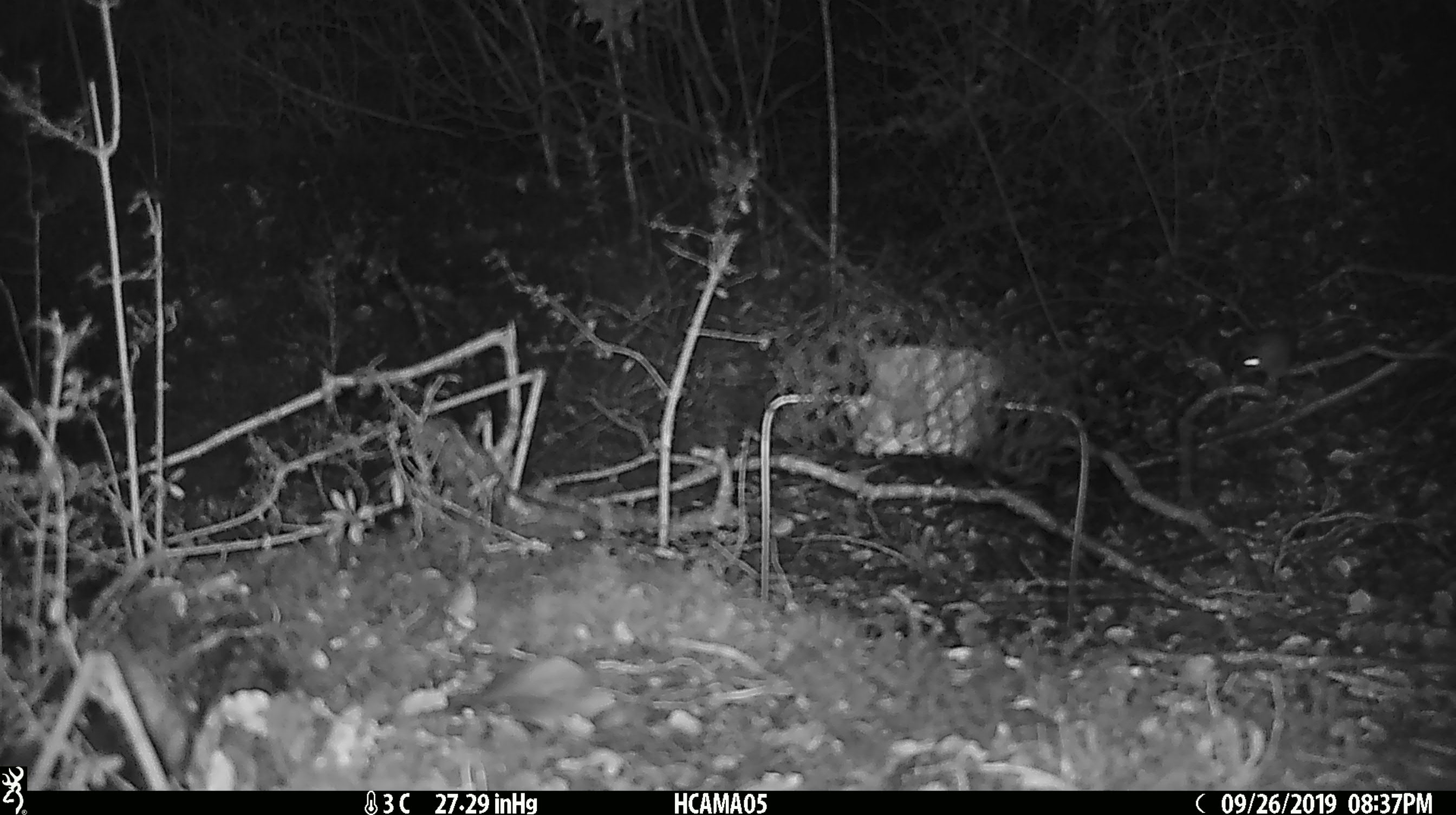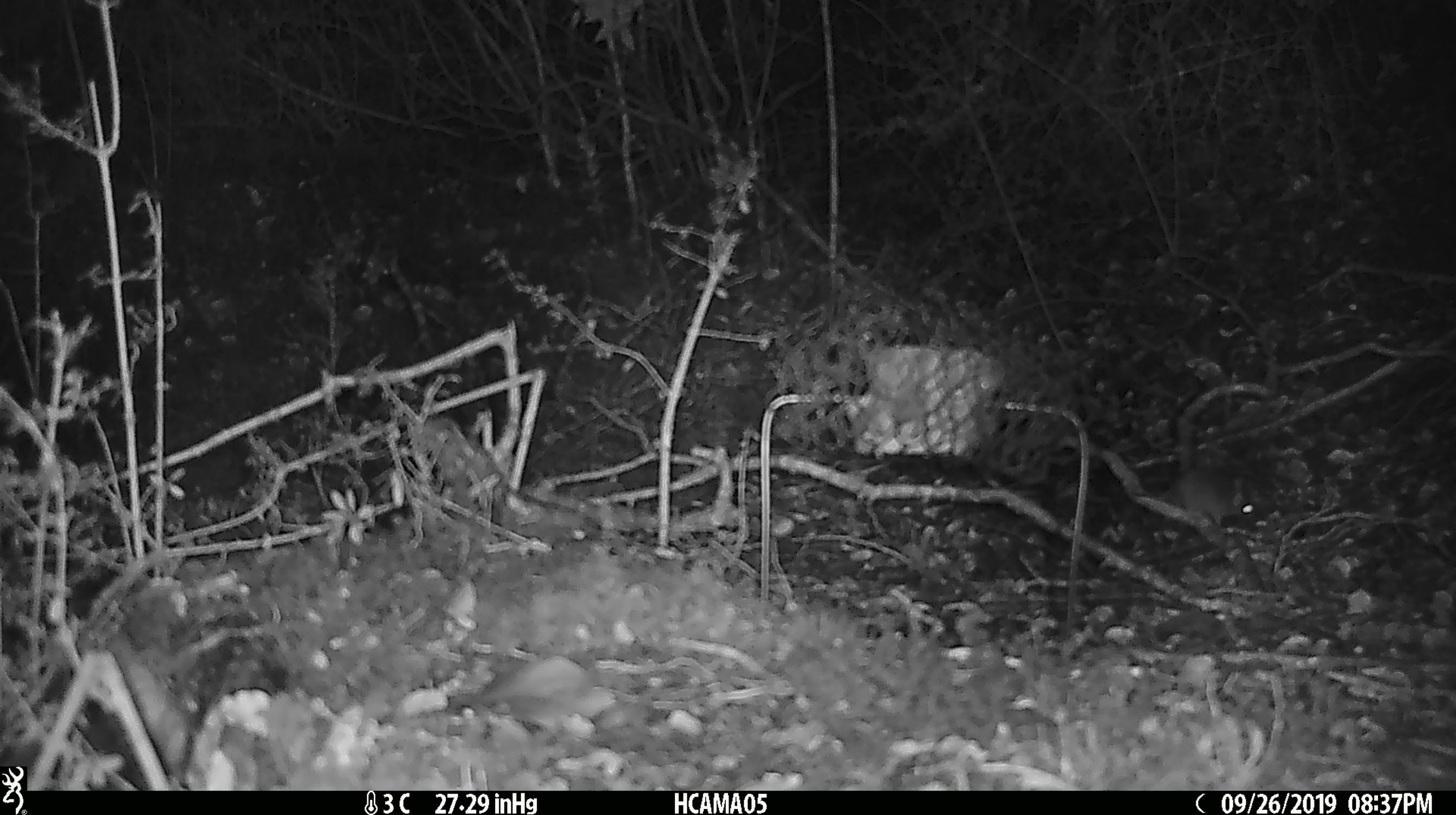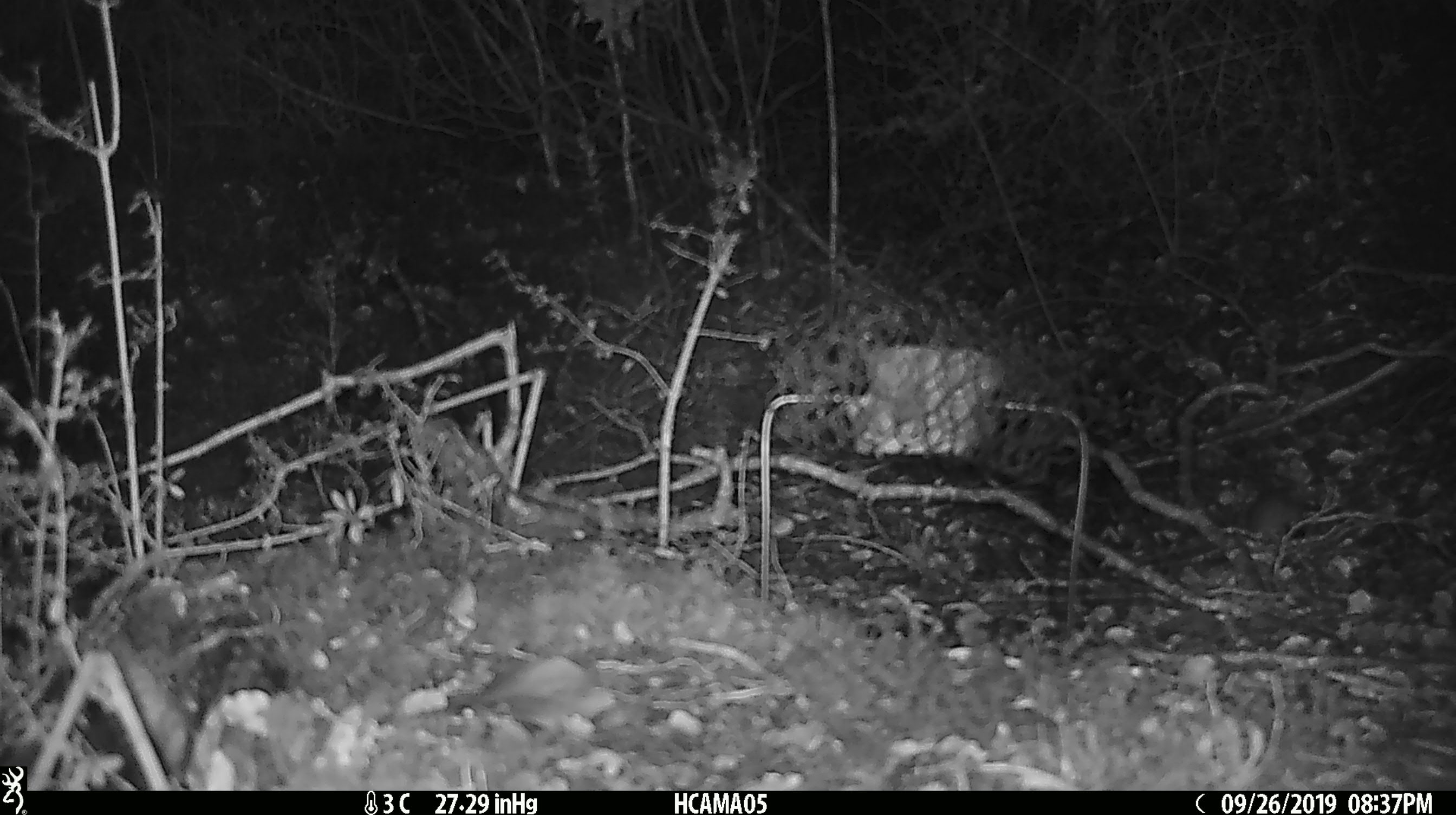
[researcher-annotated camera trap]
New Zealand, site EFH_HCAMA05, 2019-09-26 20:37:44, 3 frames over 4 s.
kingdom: Animalia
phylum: Chordata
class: Mammalia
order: Rodentia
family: Muridae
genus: Mus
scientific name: Mus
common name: mouse